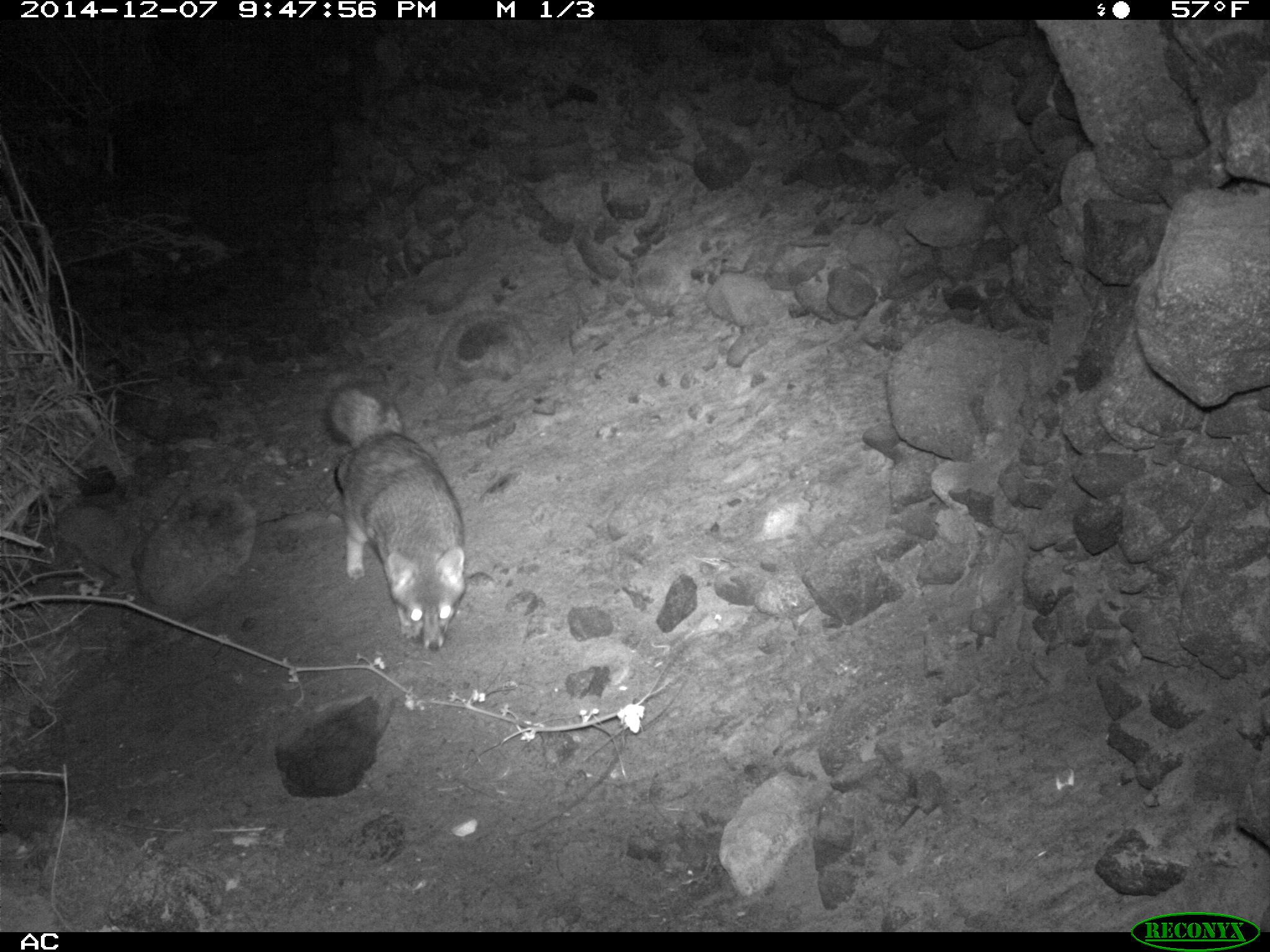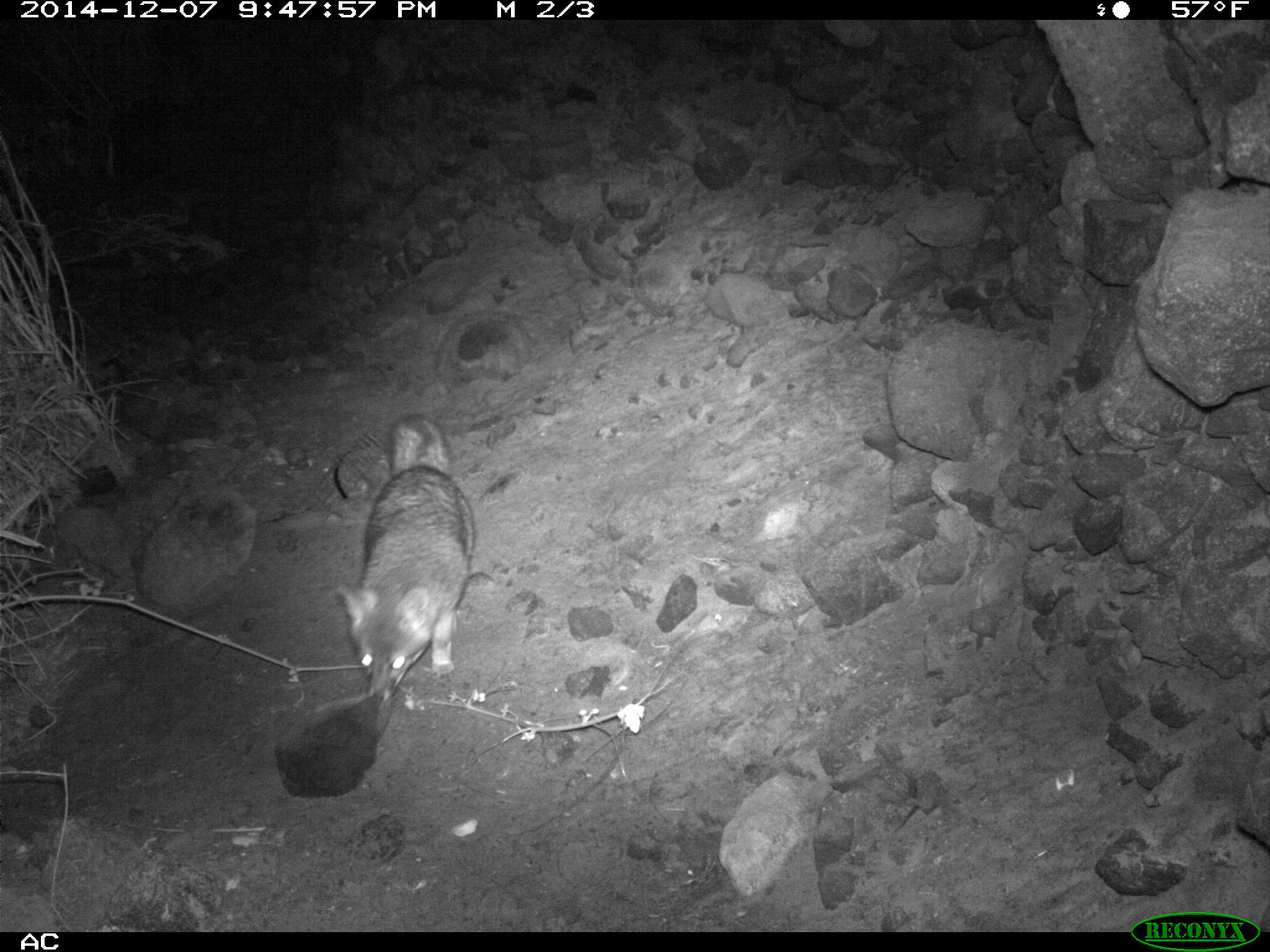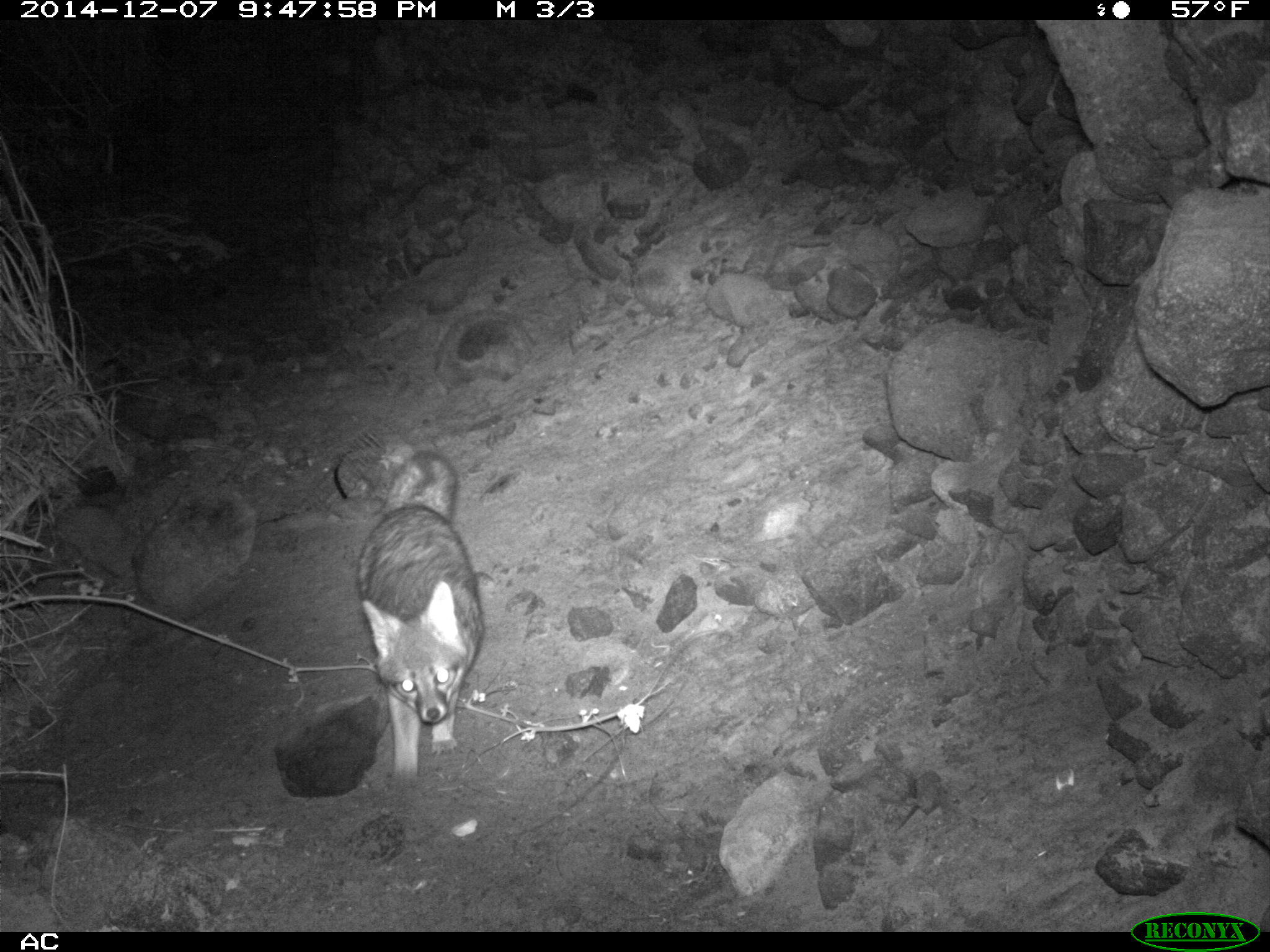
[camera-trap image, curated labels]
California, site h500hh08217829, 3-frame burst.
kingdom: Animalia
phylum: Chordata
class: Mammalia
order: Carnivora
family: Canidae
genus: Urocyon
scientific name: Urocyon littoralis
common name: island fox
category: fox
Fox (island fox) (Urocyon littoralis).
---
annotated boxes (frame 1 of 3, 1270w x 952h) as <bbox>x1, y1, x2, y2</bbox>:
fox: <bbox>325, 382, 466, 650</bbox>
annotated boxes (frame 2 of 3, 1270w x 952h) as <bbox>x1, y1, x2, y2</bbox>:
fox: <bbox>334, 413, 474, 701</bbox>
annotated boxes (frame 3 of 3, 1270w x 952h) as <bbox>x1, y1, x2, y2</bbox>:
fox: <bbox>354, 449, 484, 785</bbox>